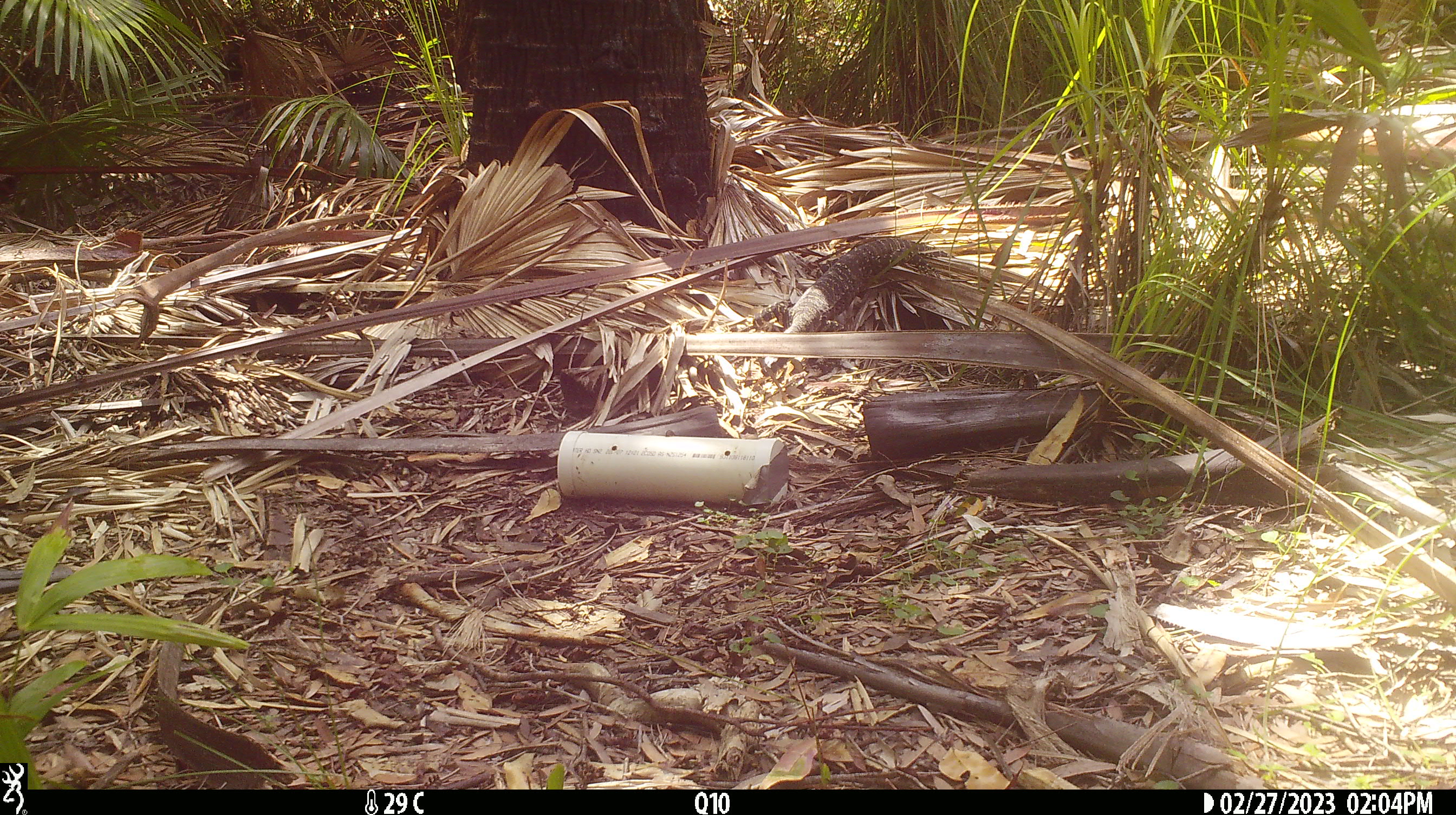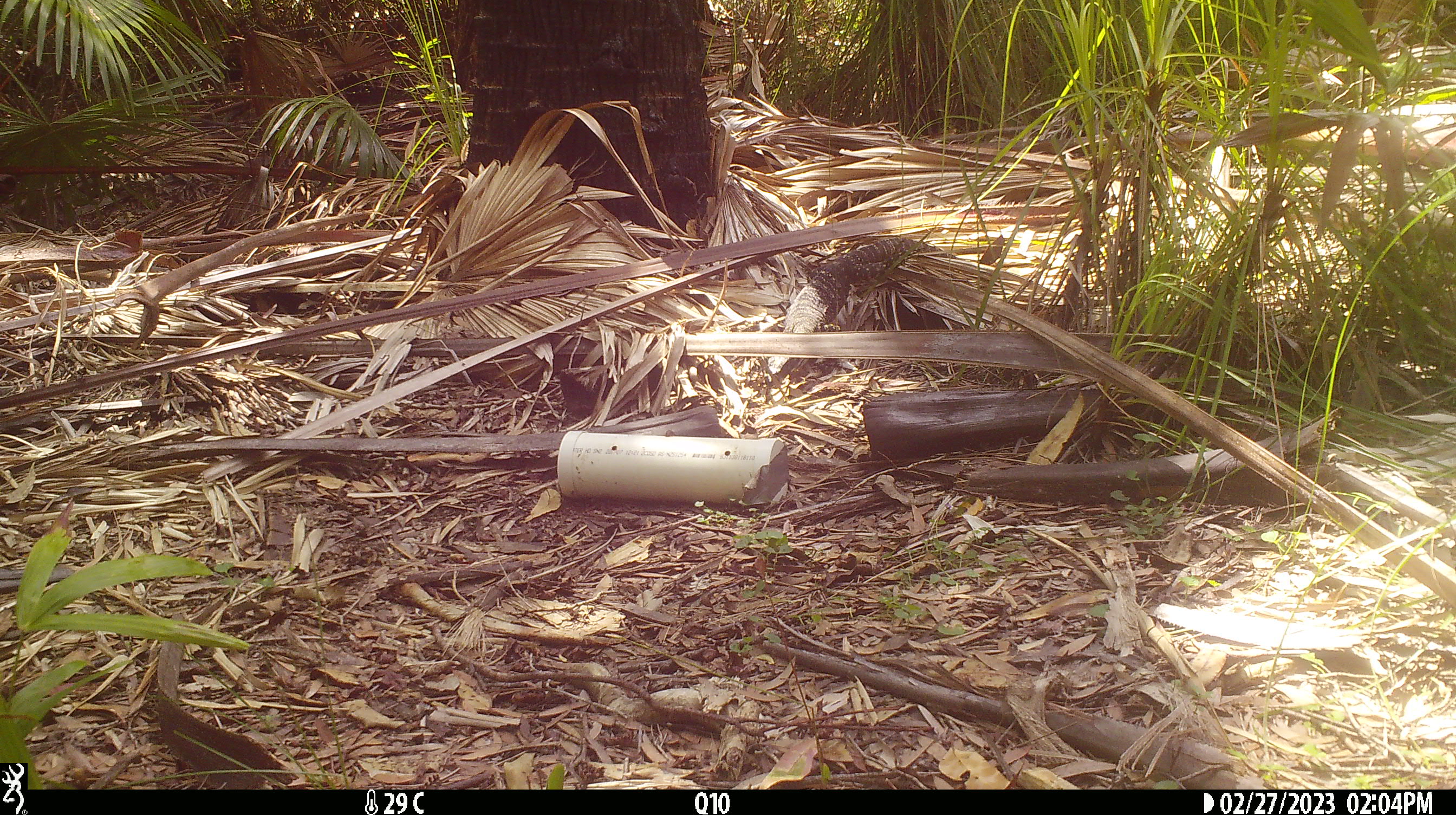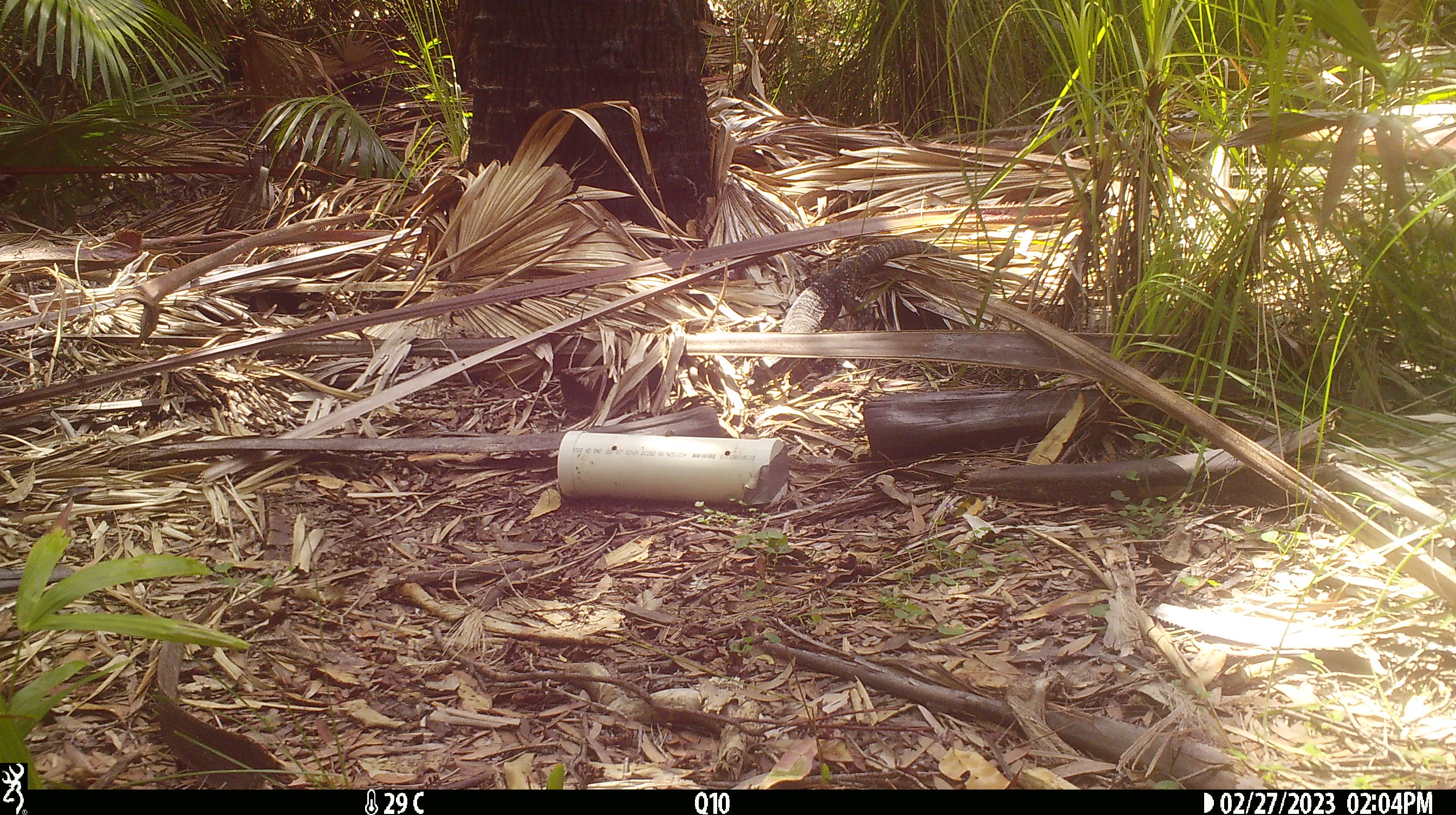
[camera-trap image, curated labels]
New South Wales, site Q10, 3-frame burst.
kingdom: Animalia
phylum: Chordata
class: Reptilia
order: Squamata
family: Varanidae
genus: Varanus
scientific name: Varanus varius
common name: lace monitor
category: goanna